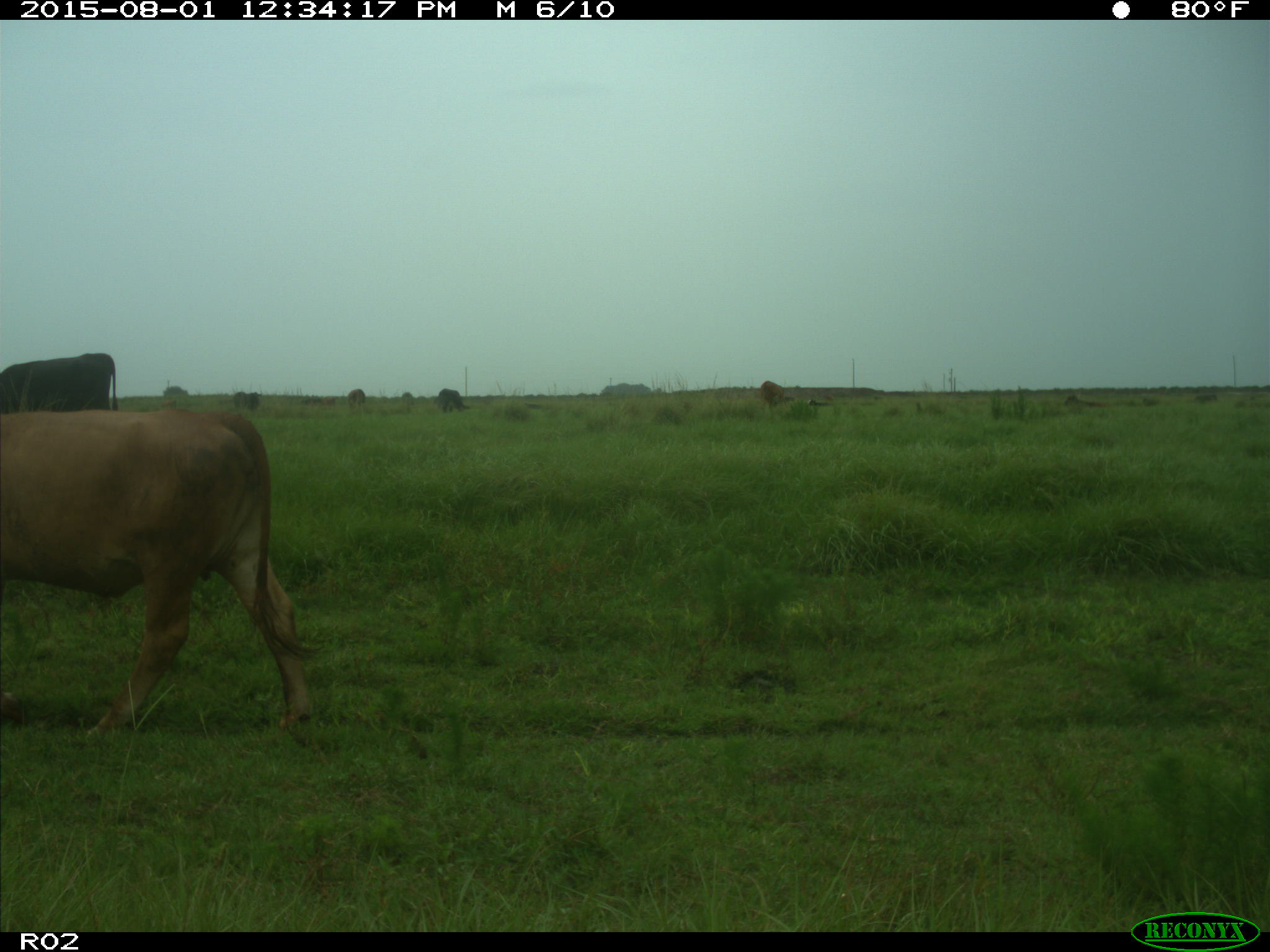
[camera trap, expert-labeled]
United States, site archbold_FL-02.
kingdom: Animalia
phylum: Chordata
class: Mammalia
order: Artiodactyla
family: Bovidae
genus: Bos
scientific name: Bos taurus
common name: domestic cow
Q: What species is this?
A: Bos taurus (domestic cow).